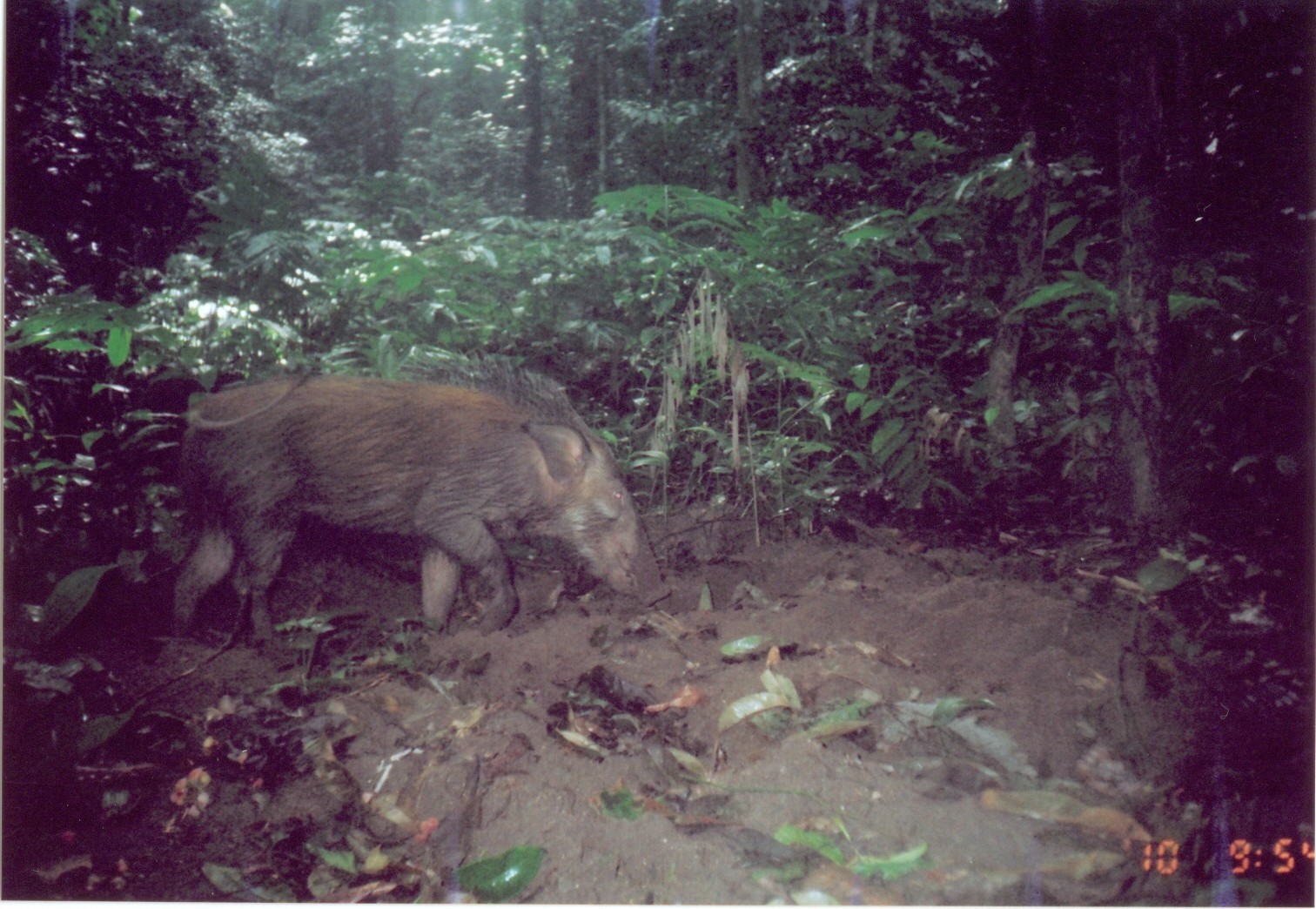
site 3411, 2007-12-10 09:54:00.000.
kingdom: Animalia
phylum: Chordata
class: Mammalia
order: Artiodactyla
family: Suidae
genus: Potamochoerus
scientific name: Potamochoerus larvatus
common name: bushpig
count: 1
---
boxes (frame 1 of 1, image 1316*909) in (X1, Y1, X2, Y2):
potamochoerus larvatus: (170, 353, 670, 642)